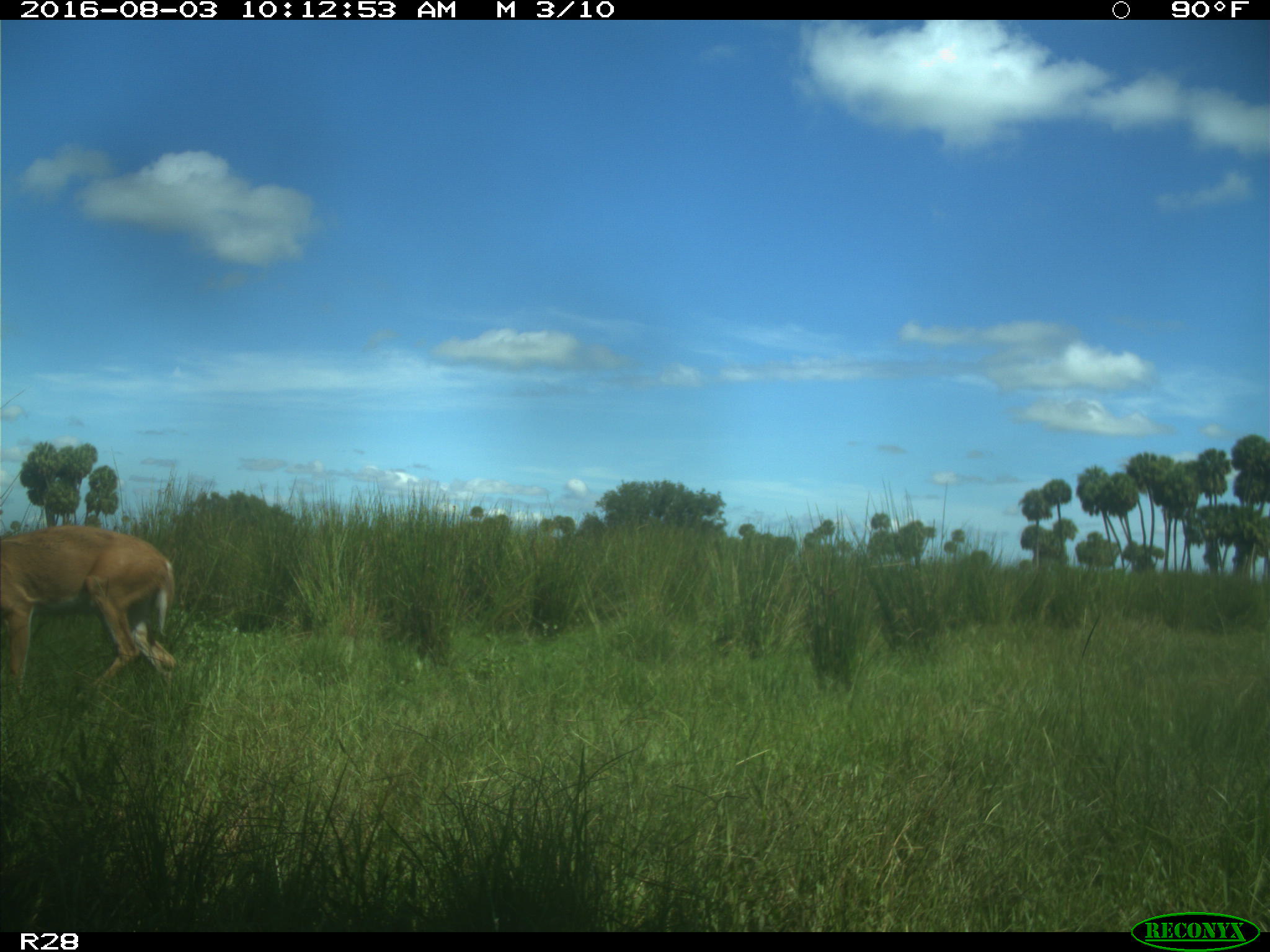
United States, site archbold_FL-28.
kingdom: Animalia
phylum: Chordata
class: Mammalia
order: Artiodactyla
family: Cervidae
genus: Odocoileus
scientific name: Odocoileus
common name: deer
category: unidentified deer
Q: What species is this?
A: Unidentified deer (deer) (Odocoileus).